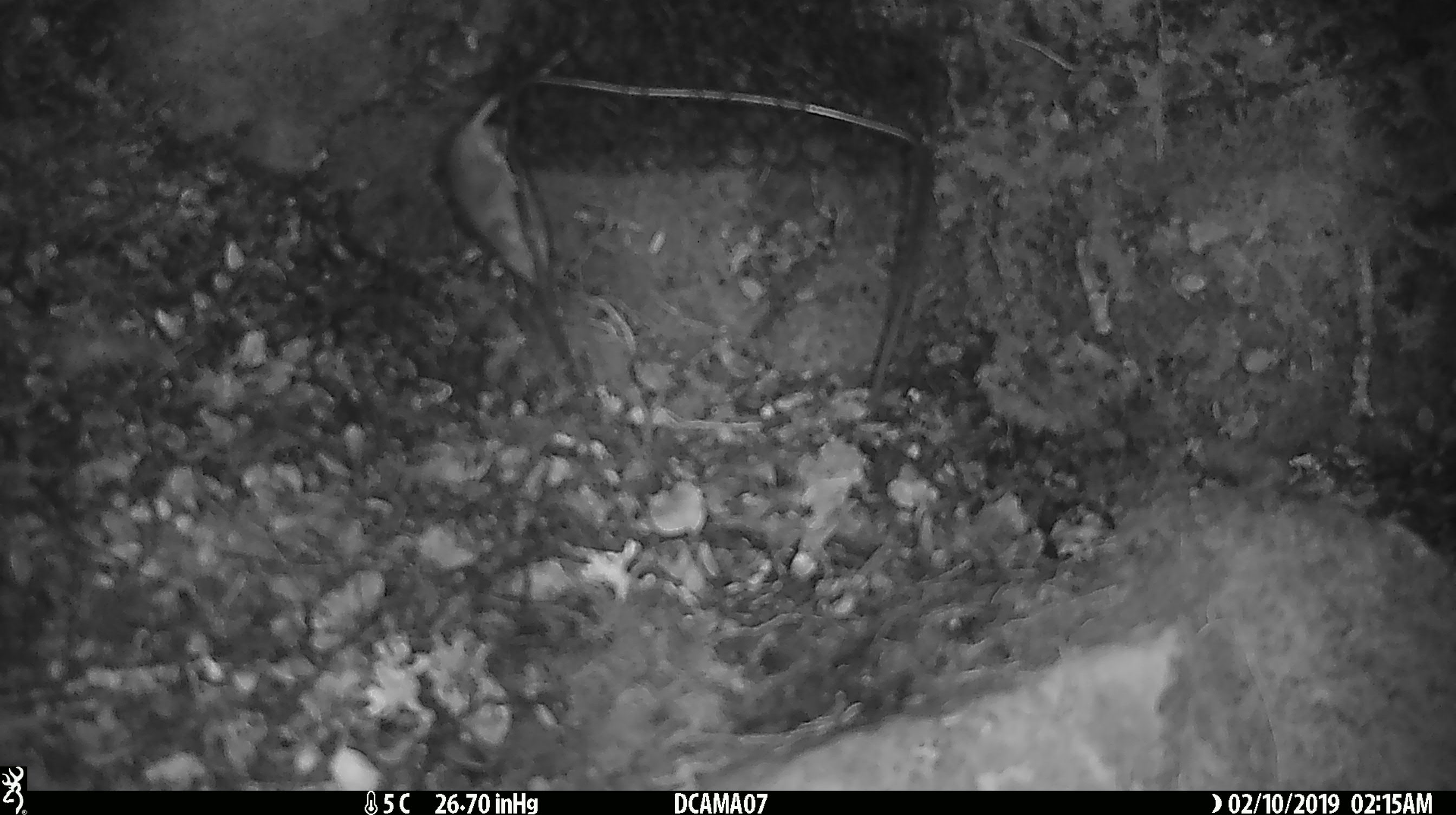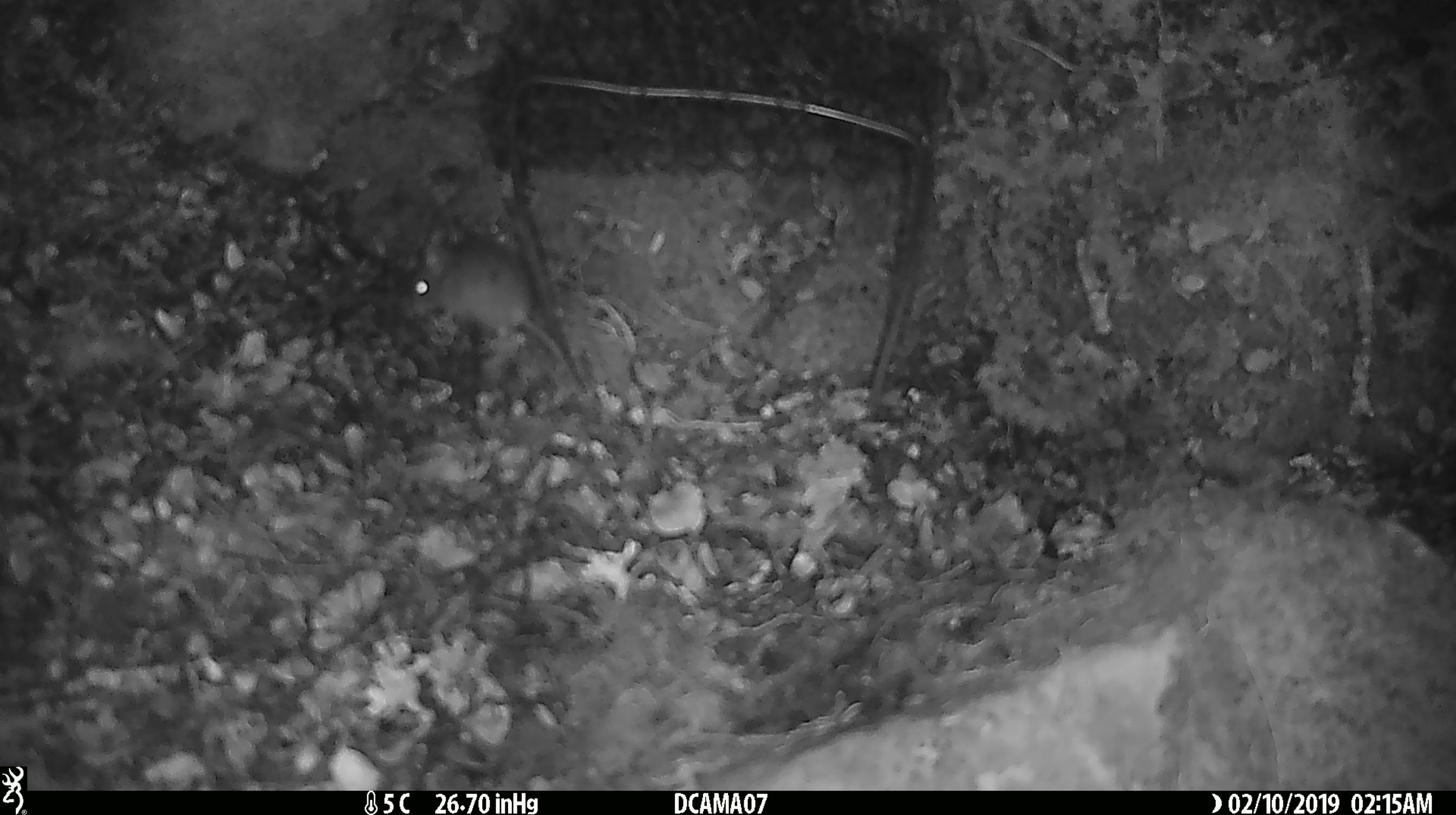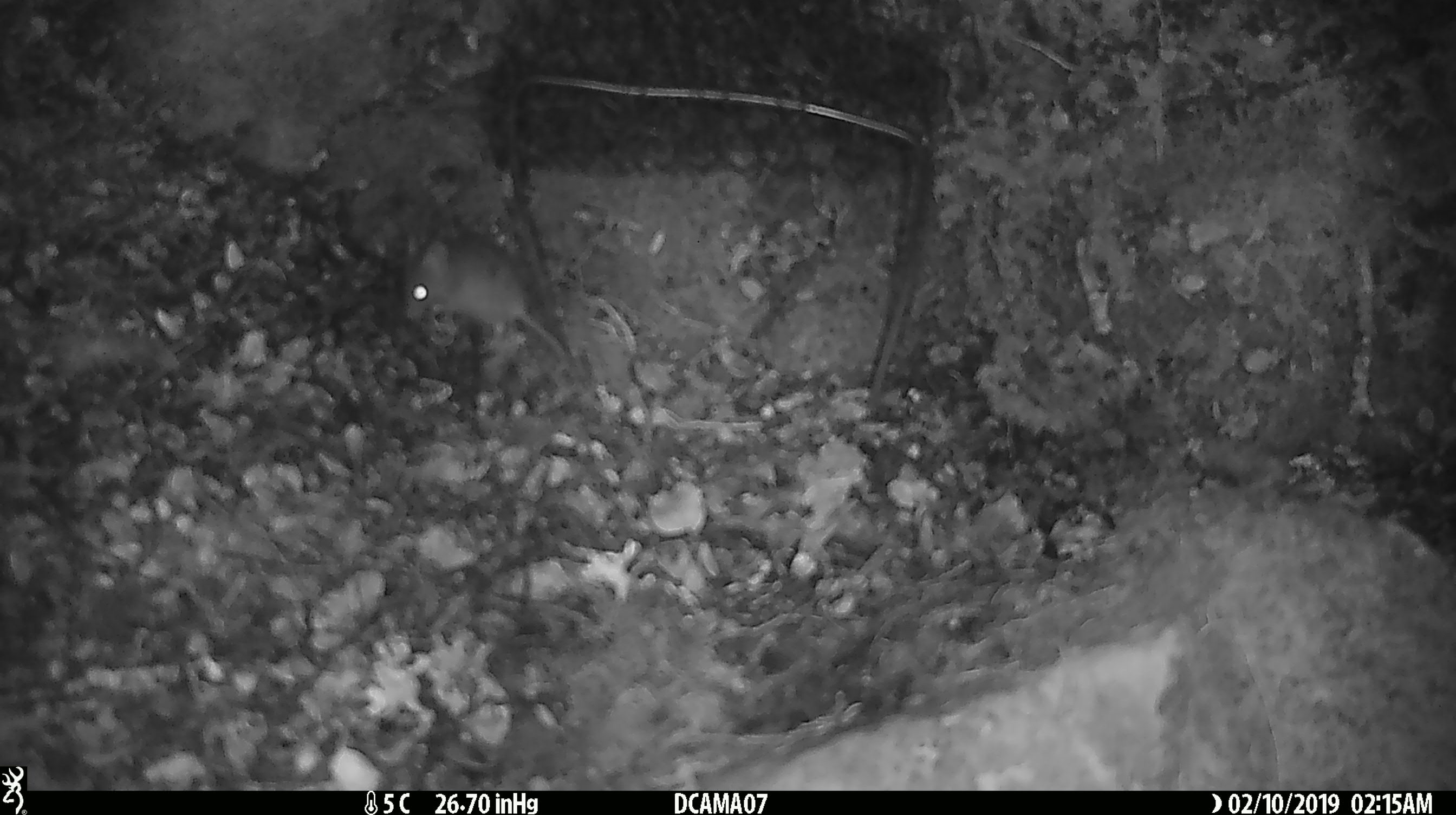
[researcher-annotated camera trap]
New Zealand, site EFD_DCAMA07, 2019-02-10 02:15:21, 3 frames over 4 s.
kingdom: Animalia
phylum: Chordata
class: Mammalia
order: Rodentia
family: Muridae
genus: Mus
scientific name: Mus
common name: mouse